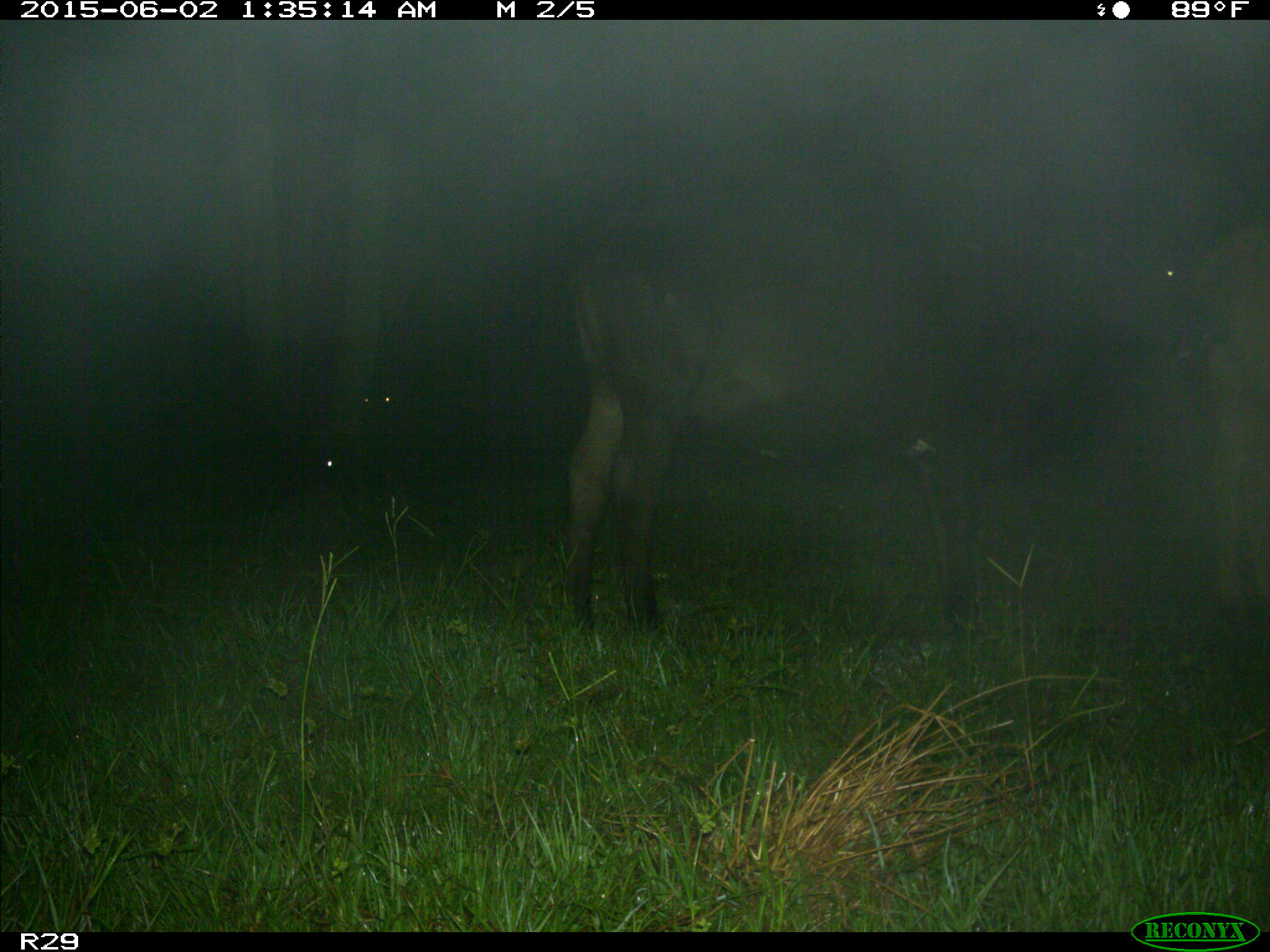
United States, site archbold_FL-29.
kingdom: Animalia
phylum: Chordata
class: Mammalia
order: Artiodactyla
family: Bovidae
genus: Bos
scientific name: Bos taurus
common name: domestic cow